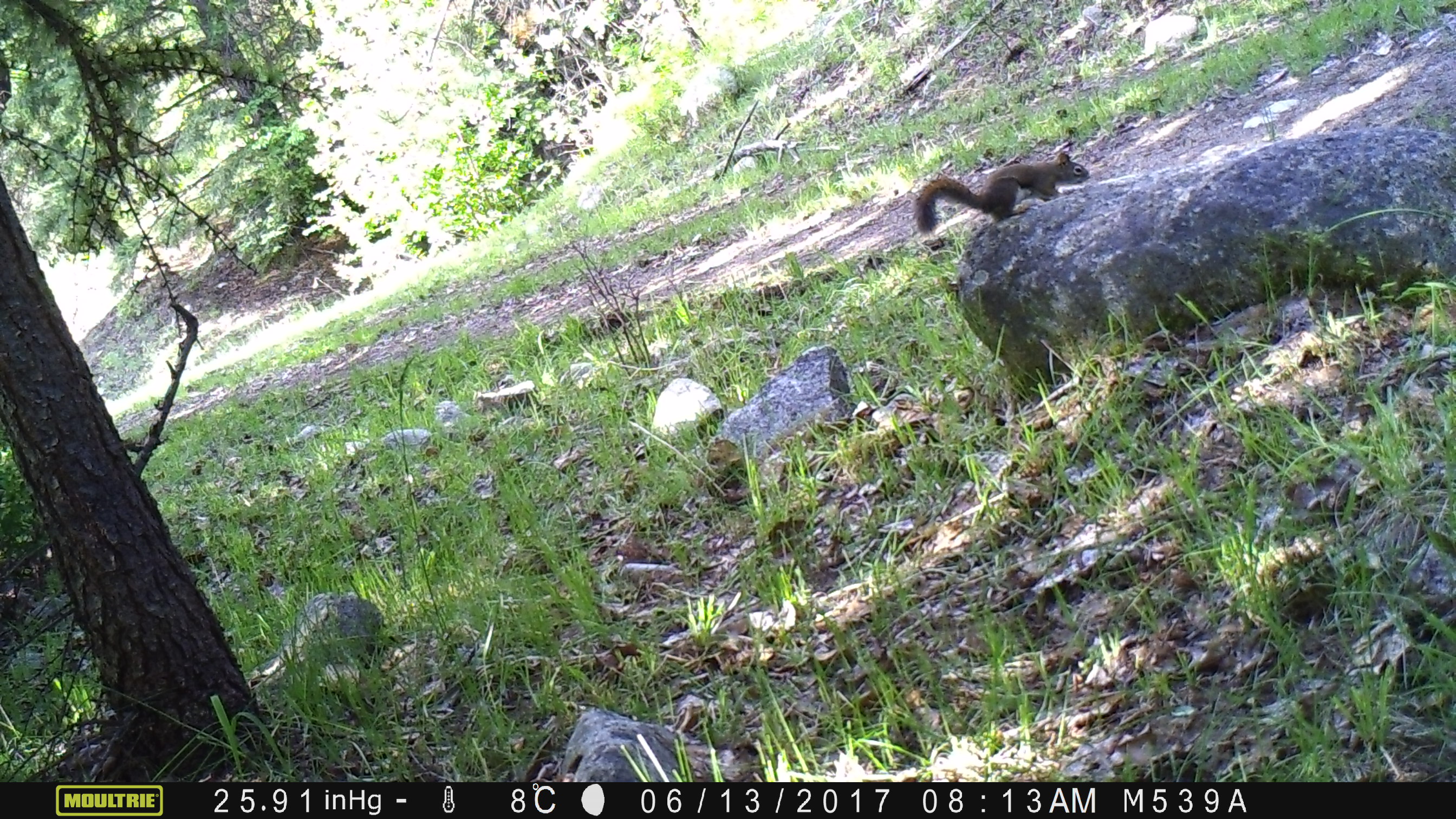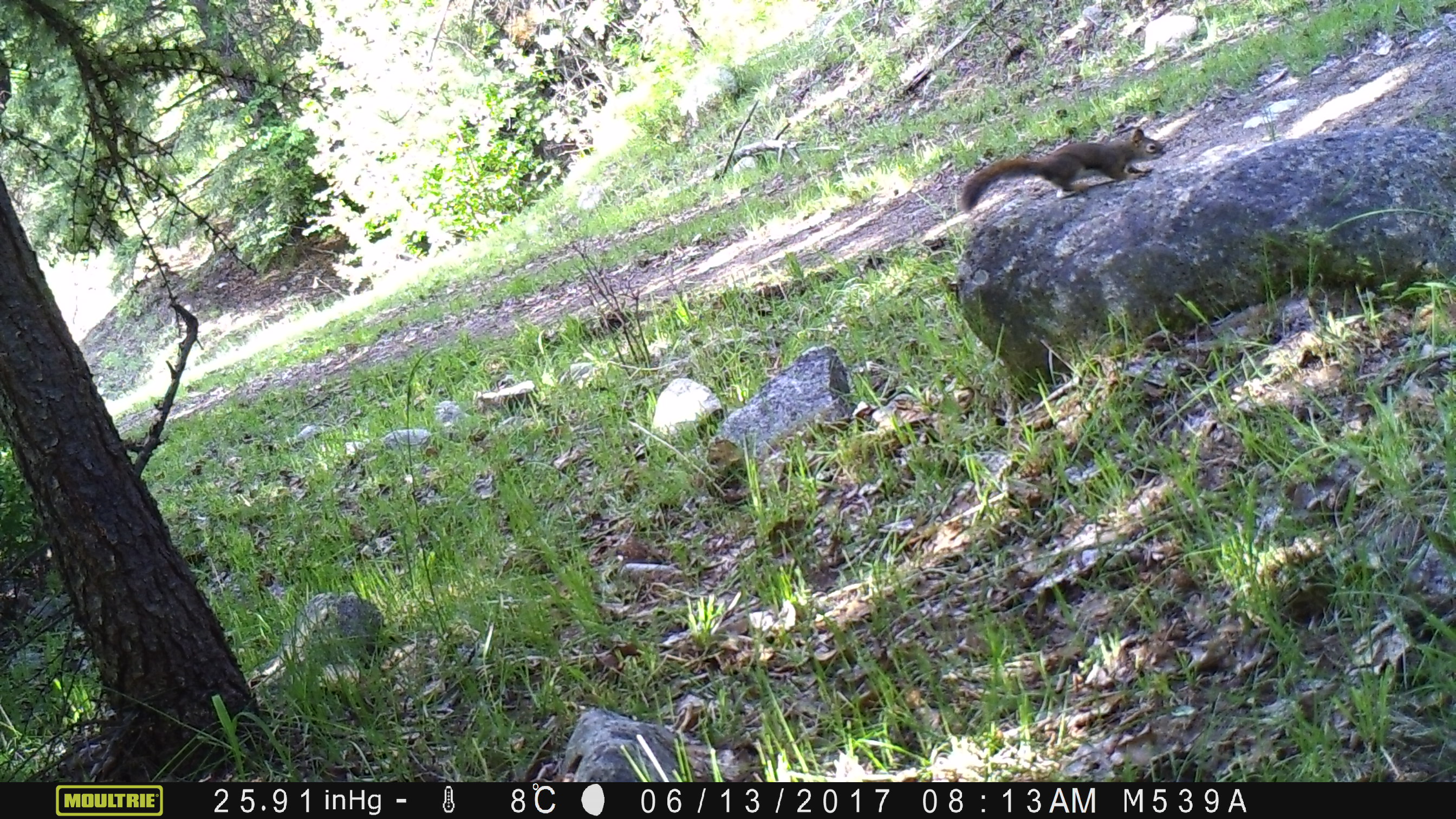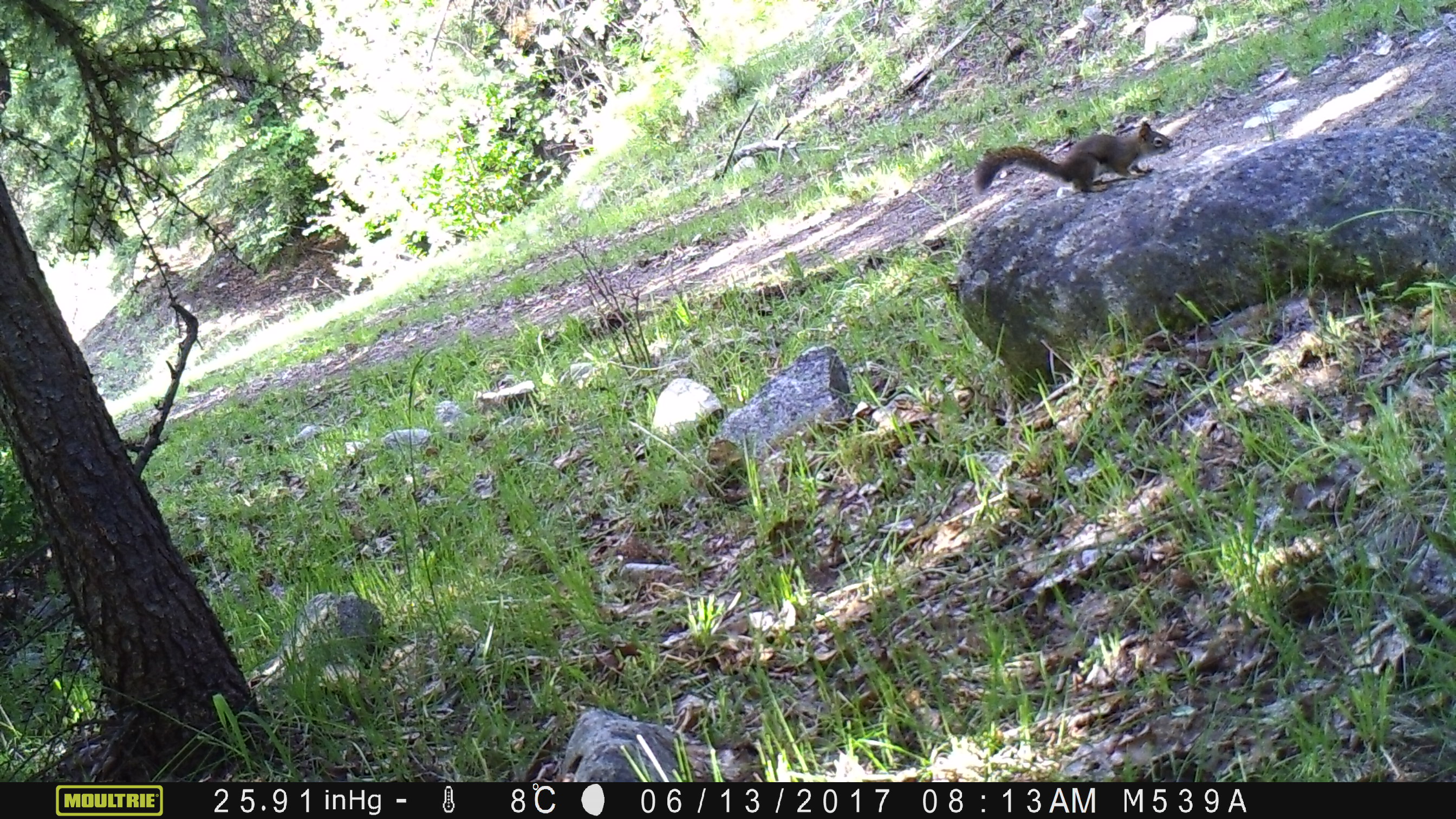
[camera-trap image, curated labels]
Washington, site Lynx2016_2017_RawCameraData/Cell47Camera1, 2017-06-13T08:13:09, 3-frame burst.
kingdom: Animalia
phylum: Chordata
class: Mammalia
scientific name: Mammalia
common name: small mammal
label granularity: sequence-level